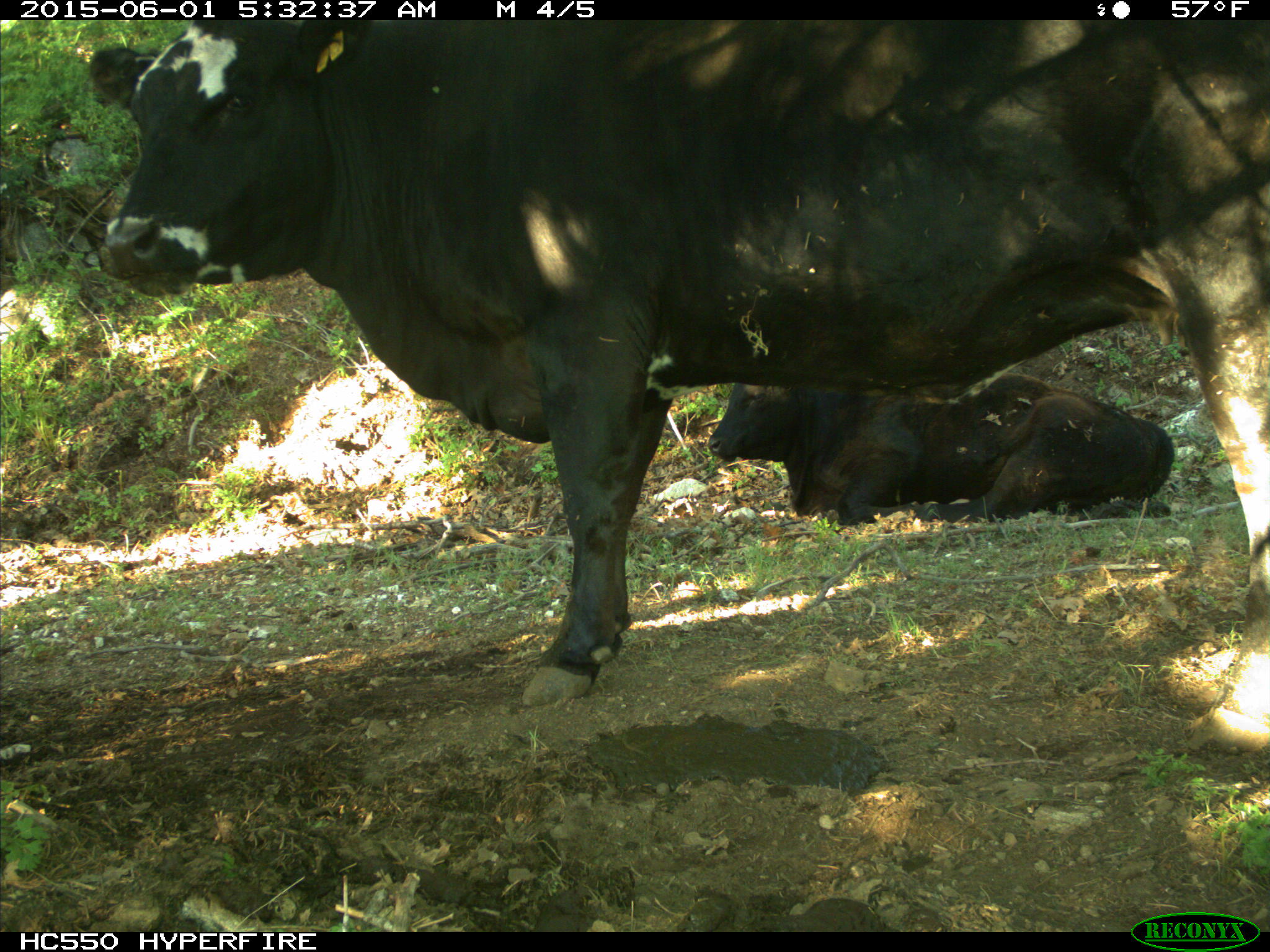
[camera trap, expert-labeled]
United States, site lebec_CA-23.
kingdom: Animalia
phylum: Chordata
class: Mammalia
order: Artiodactyla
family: Bovidae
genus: Bos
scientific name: Bos taurus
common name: domestic cow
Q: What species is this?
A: Bos taurus (domestic cow).